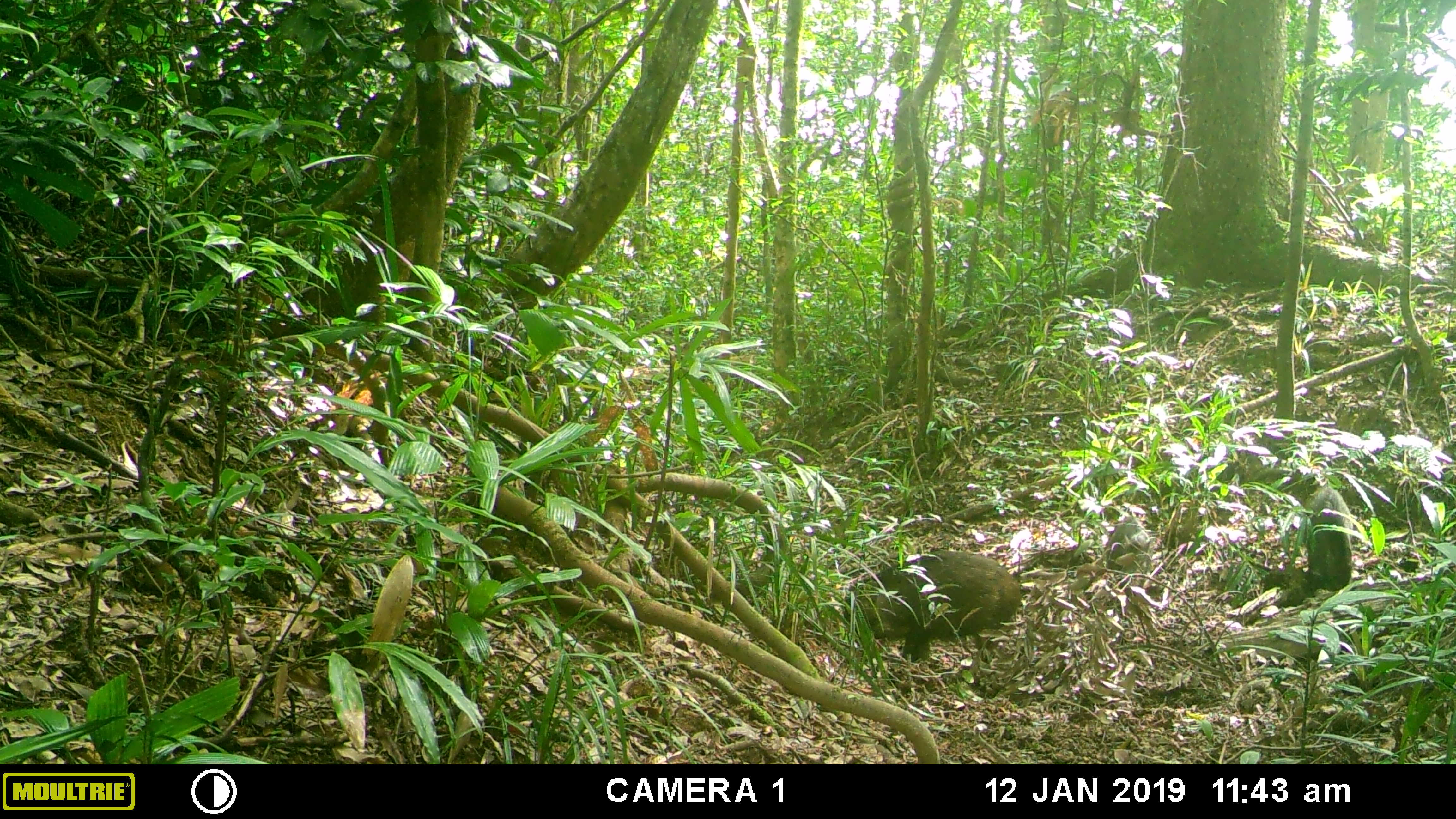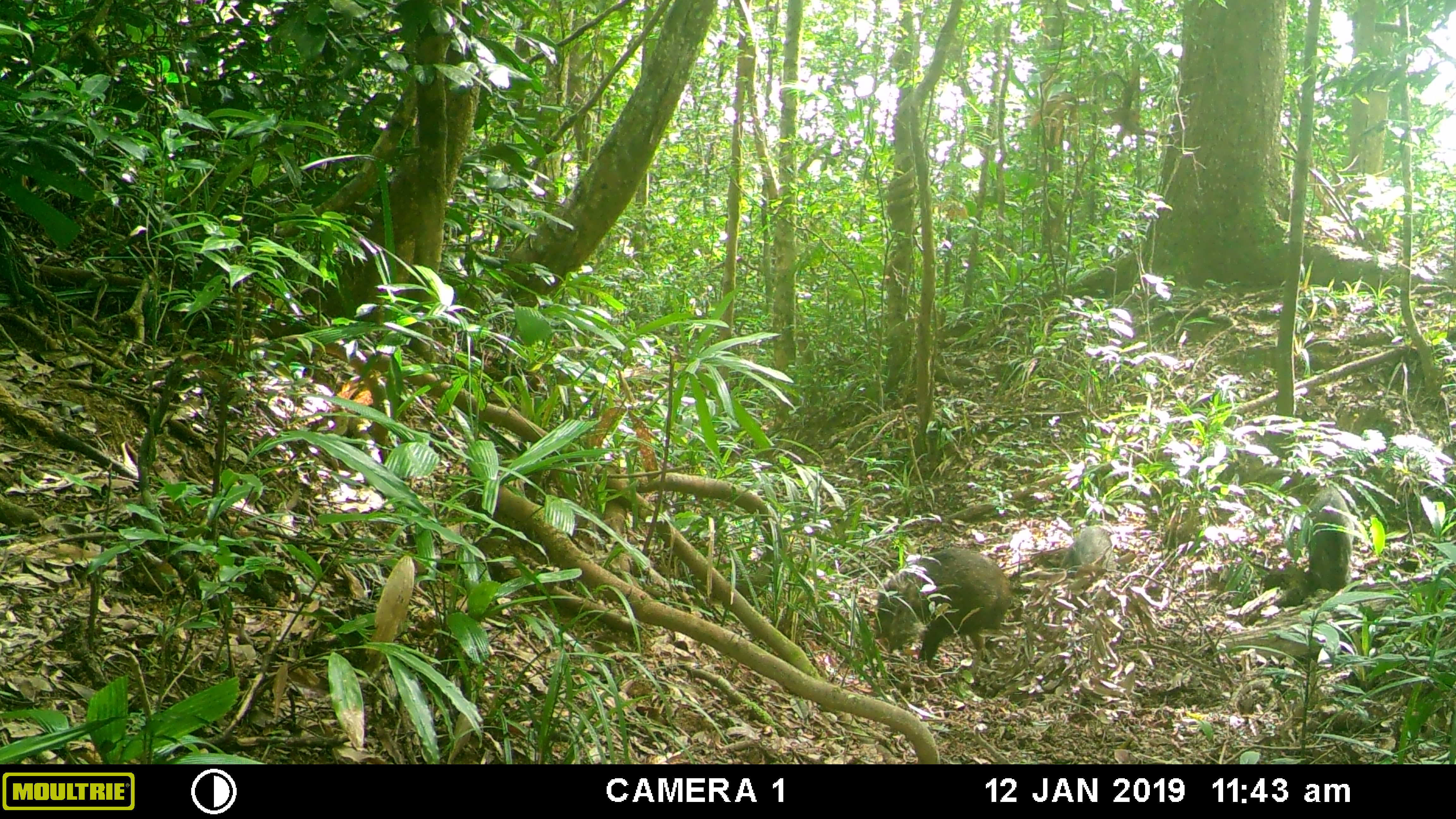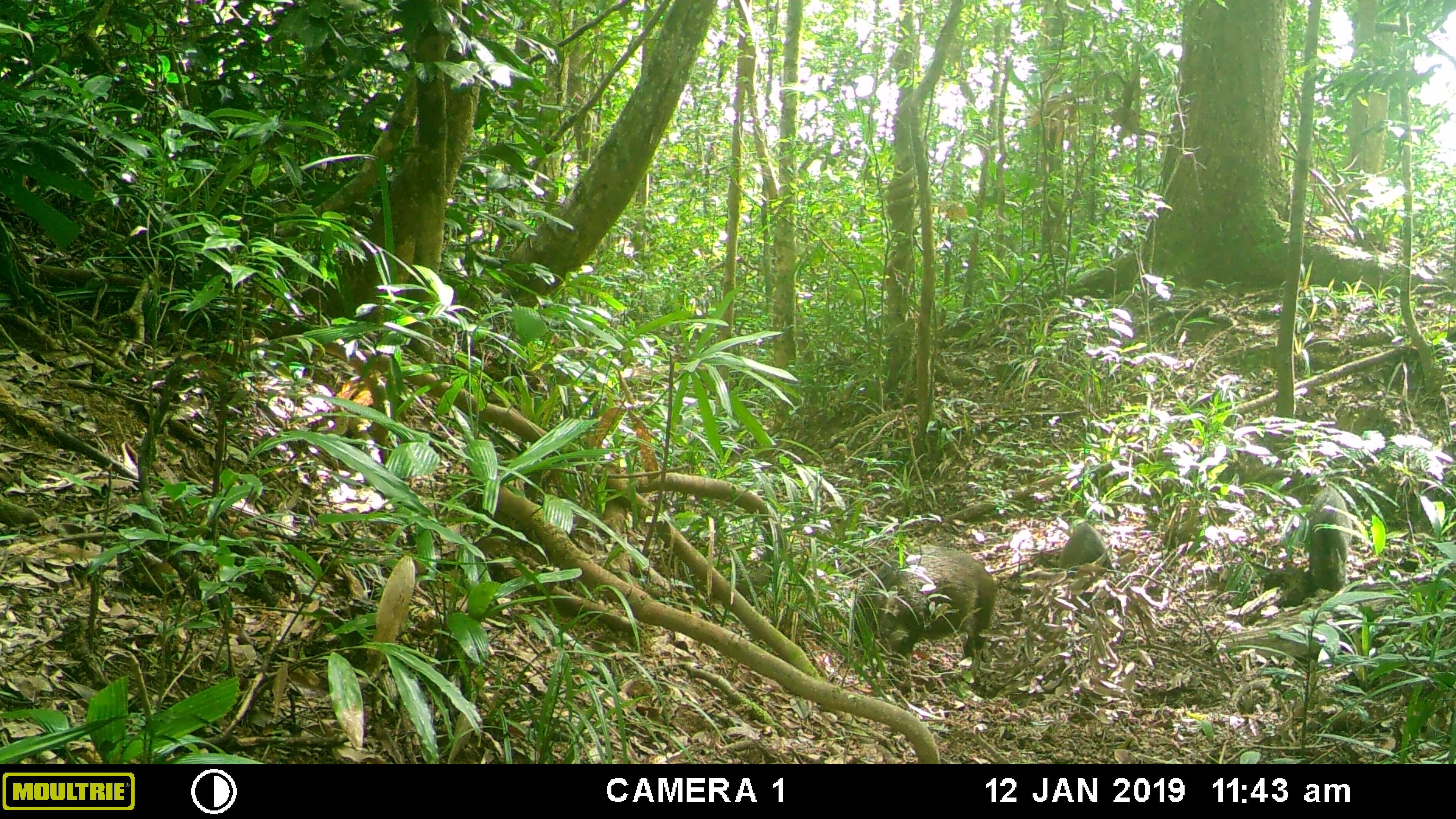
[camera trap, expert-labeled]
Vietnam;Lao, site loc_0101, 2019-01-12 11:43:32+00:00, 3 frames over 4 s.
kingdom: Animalia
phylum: Chordata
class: Mammalia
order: Artiodactyla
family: Suidae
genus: Sus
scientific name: Sus scrofa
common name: eurasian wild pig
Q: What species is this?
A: Eurasian wild pig (Sus scrofa).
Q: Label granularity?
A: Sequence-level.